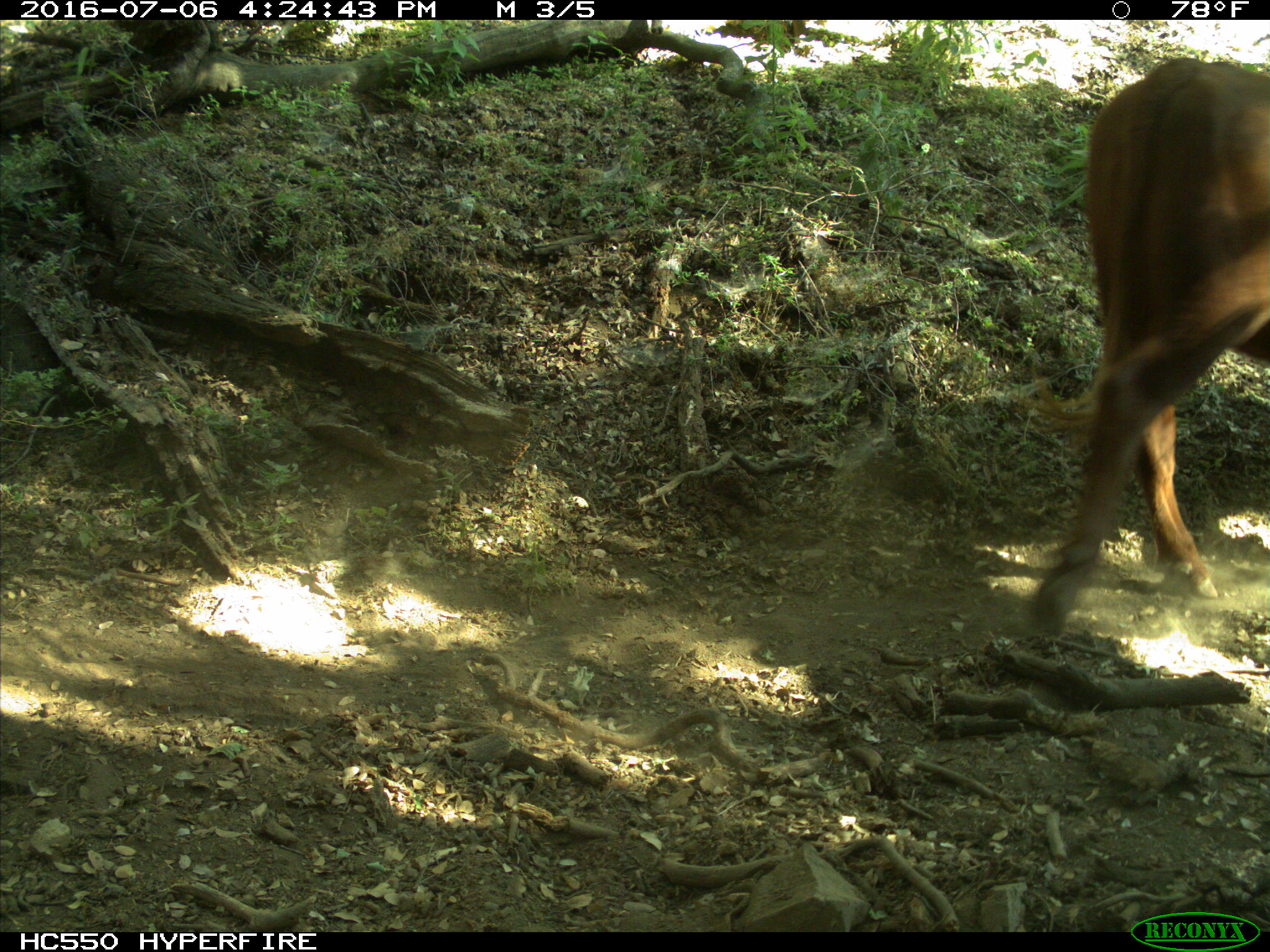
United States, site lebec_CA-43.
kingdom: Animalia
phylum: Chordata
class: Mammalia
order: Artiodactyla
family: Bovidae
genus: Bos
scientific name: Bos taurus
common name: domestic cow